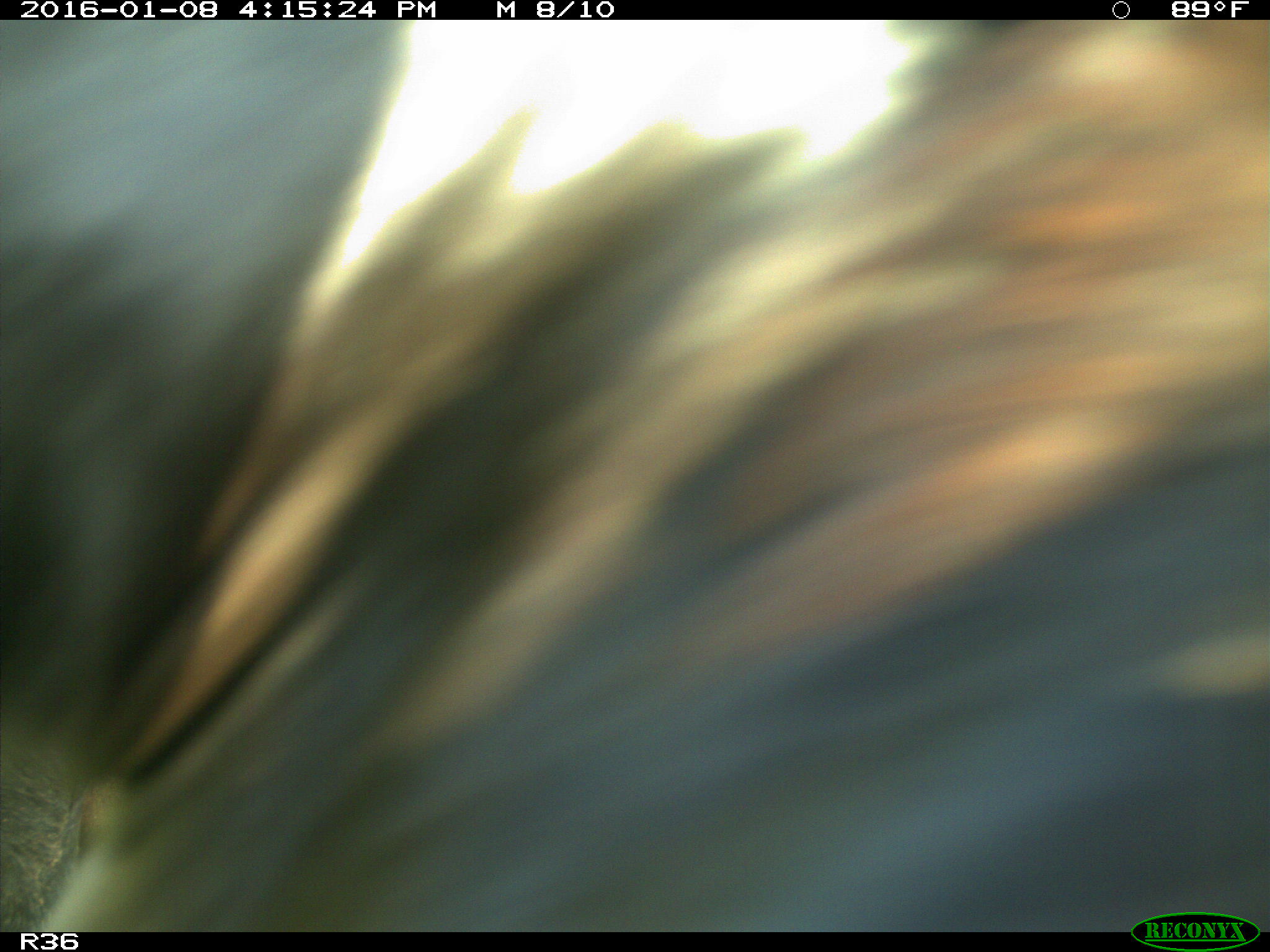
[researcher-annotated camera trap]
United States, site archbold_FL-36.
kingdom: Animalia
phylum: Chordata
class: Mammalia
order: Artiodactyla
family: Bovidae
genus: Bos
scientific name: Bos taurus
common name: domestic cow